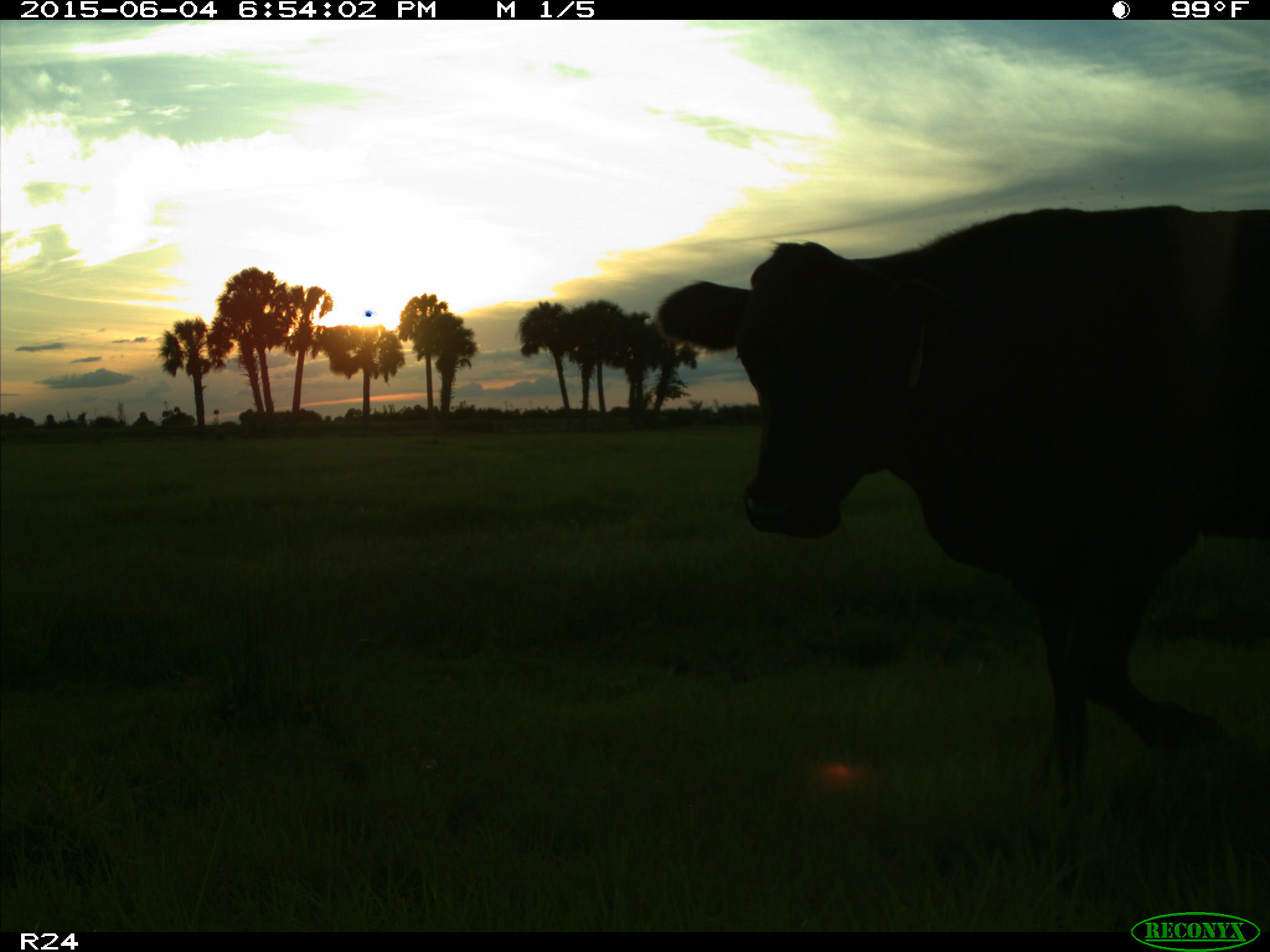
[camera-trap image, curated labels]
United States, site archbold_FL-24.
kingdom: Animalia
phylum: Chordata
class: Mammalia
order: Artiodactyla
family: Bovidae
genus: Bos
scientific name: Bos taurus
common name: domestic cow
Bos taurus (domestic cow).